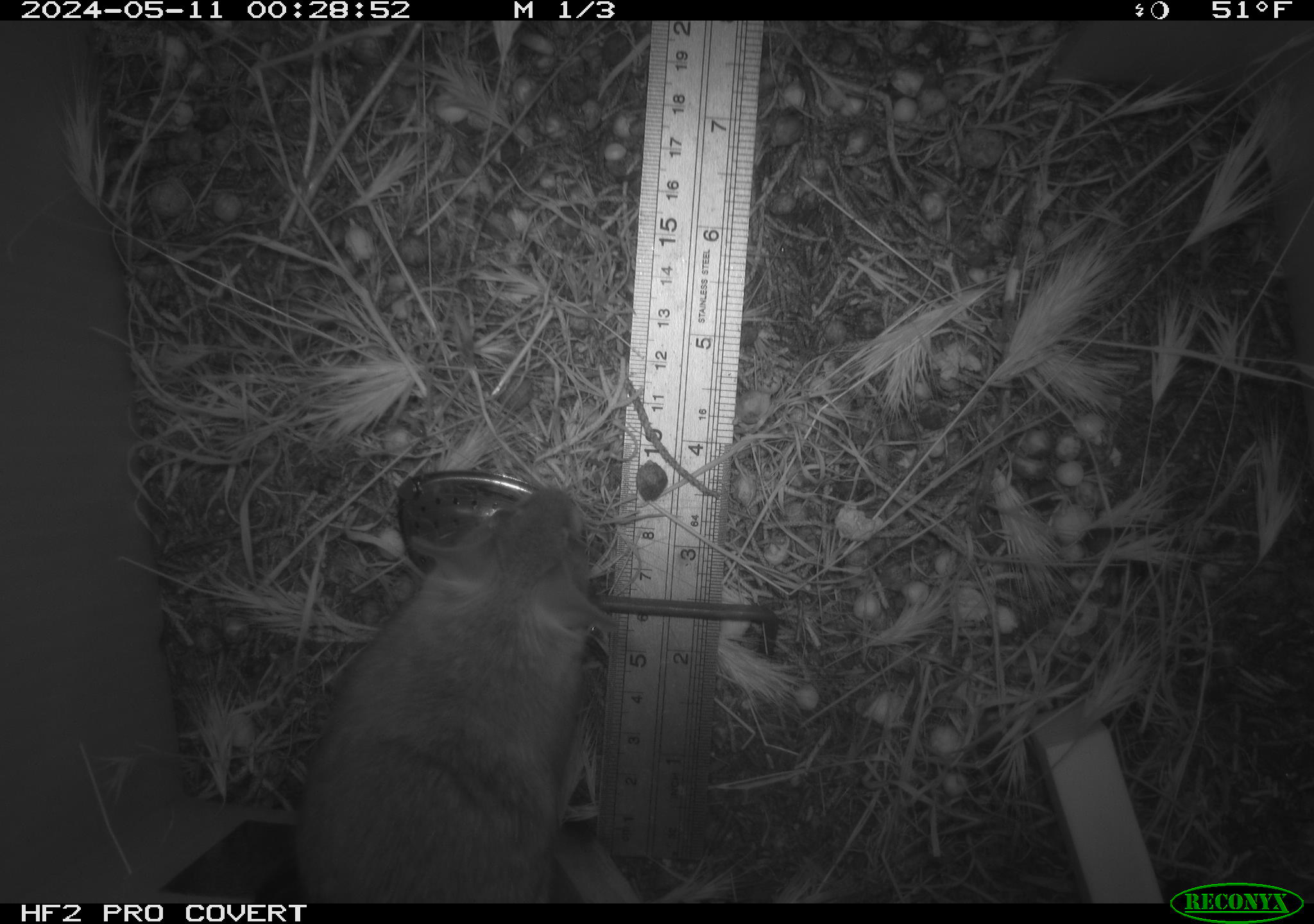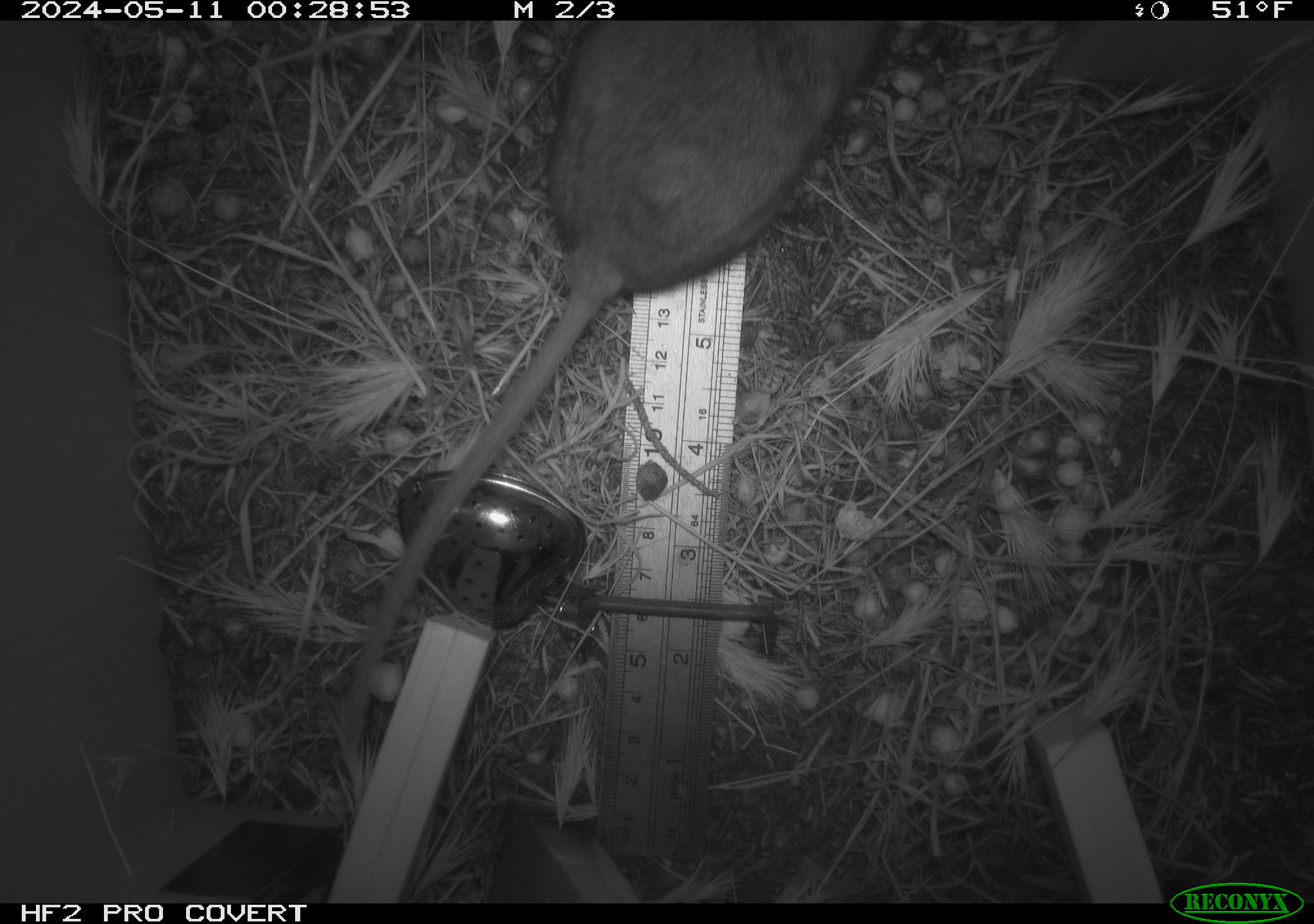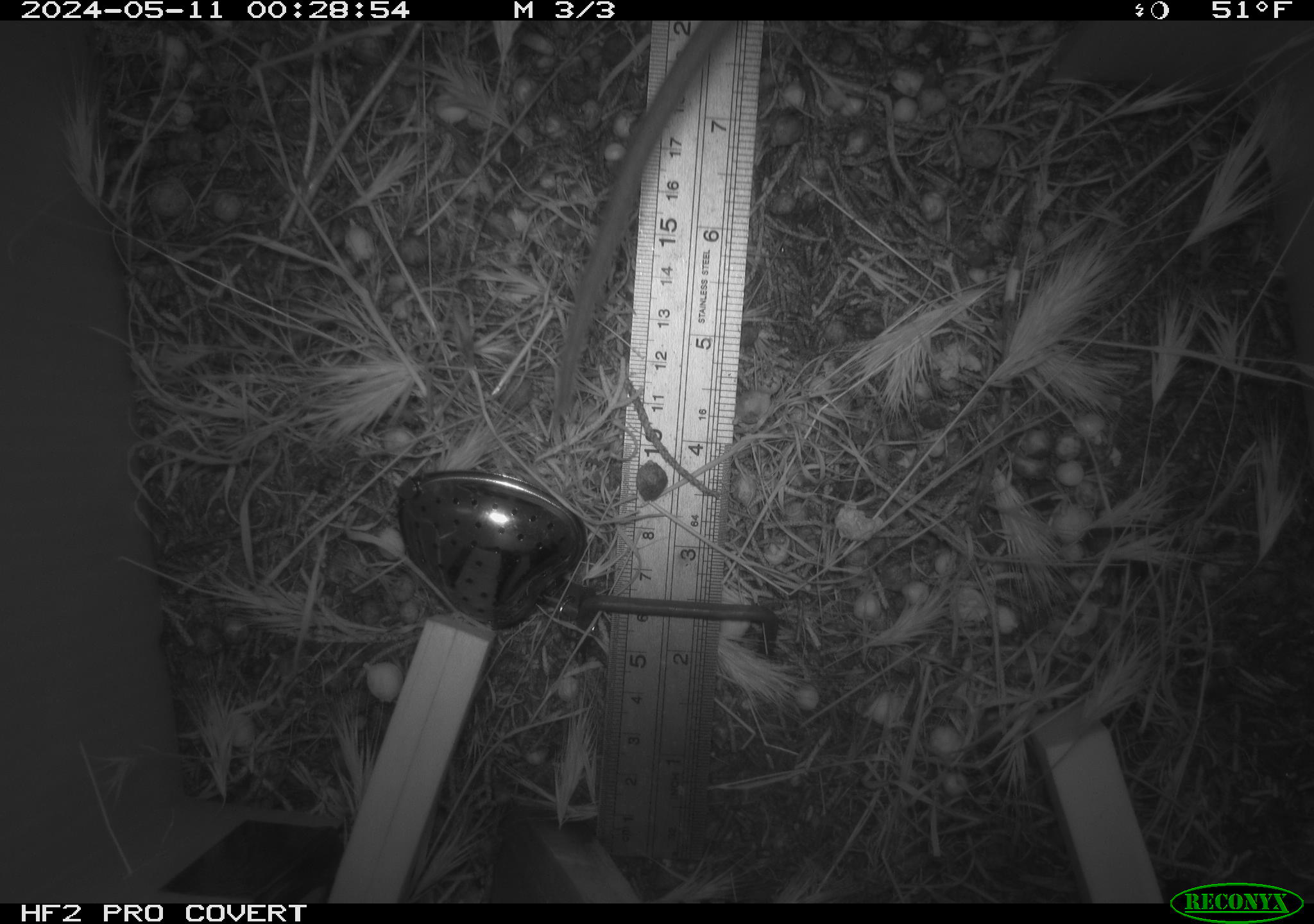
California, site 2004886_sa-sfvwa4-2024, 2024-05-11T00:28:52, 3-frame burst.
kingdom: Animalia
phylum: Chordata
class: Mammalia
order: Rodentia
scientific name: Rodentia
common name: mouse species